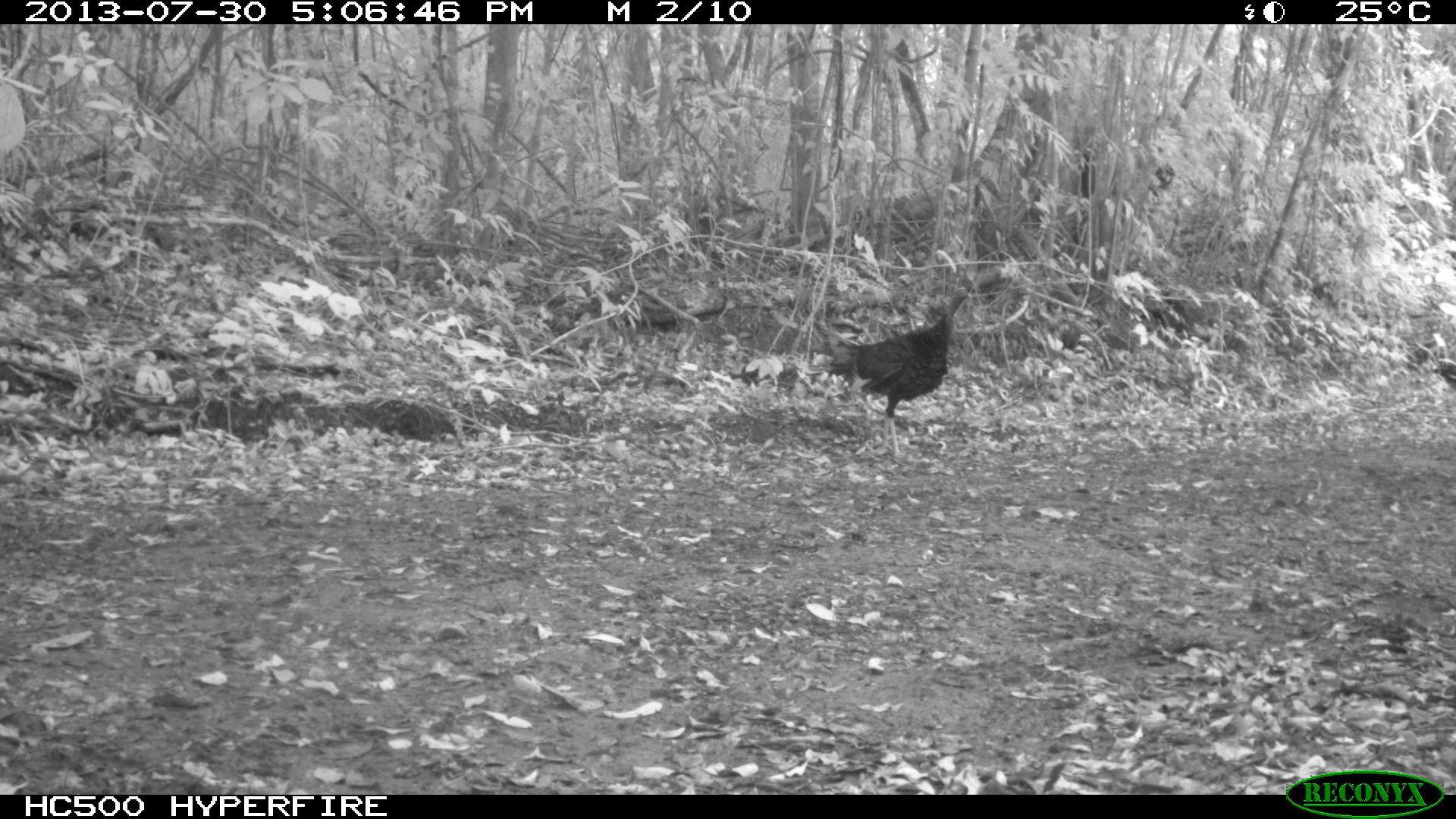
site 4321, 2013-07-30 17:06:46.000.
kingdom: Animalia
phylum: Chordata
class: Aves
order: Galliformes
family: Phasianidae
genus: Meleagris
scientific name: Meleagris ocellata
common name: ocellated turkey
Meleagris ocellata (ocellated turkey), count 1.